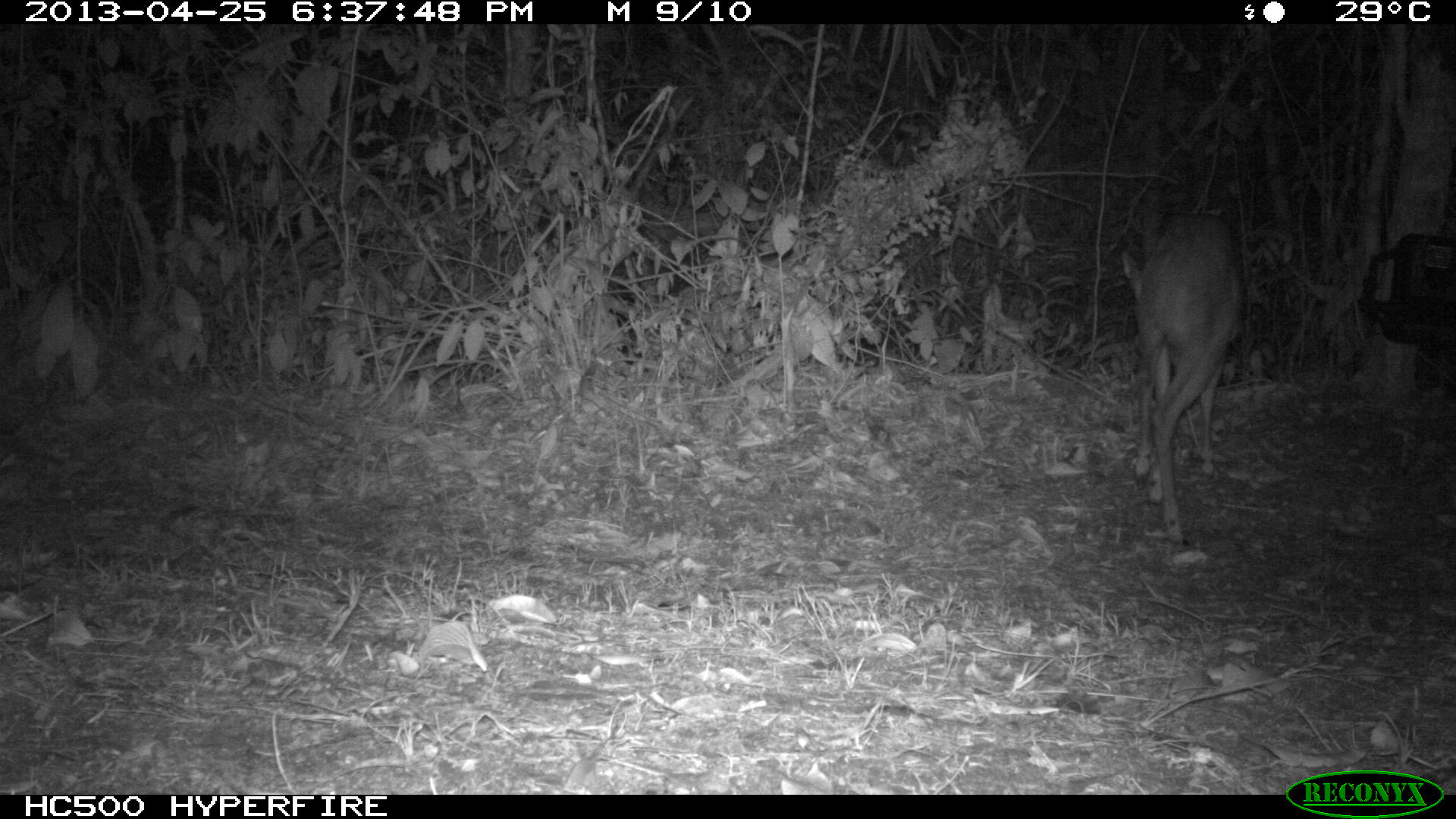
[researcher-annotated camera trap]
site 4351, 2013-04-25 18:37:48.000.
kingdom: Animalia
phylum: Chordata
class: Mammalia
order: Artiodactyla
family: Cervidae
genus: Mazama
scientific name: Mazama temama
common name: central american red brocket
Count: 1.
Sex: female.